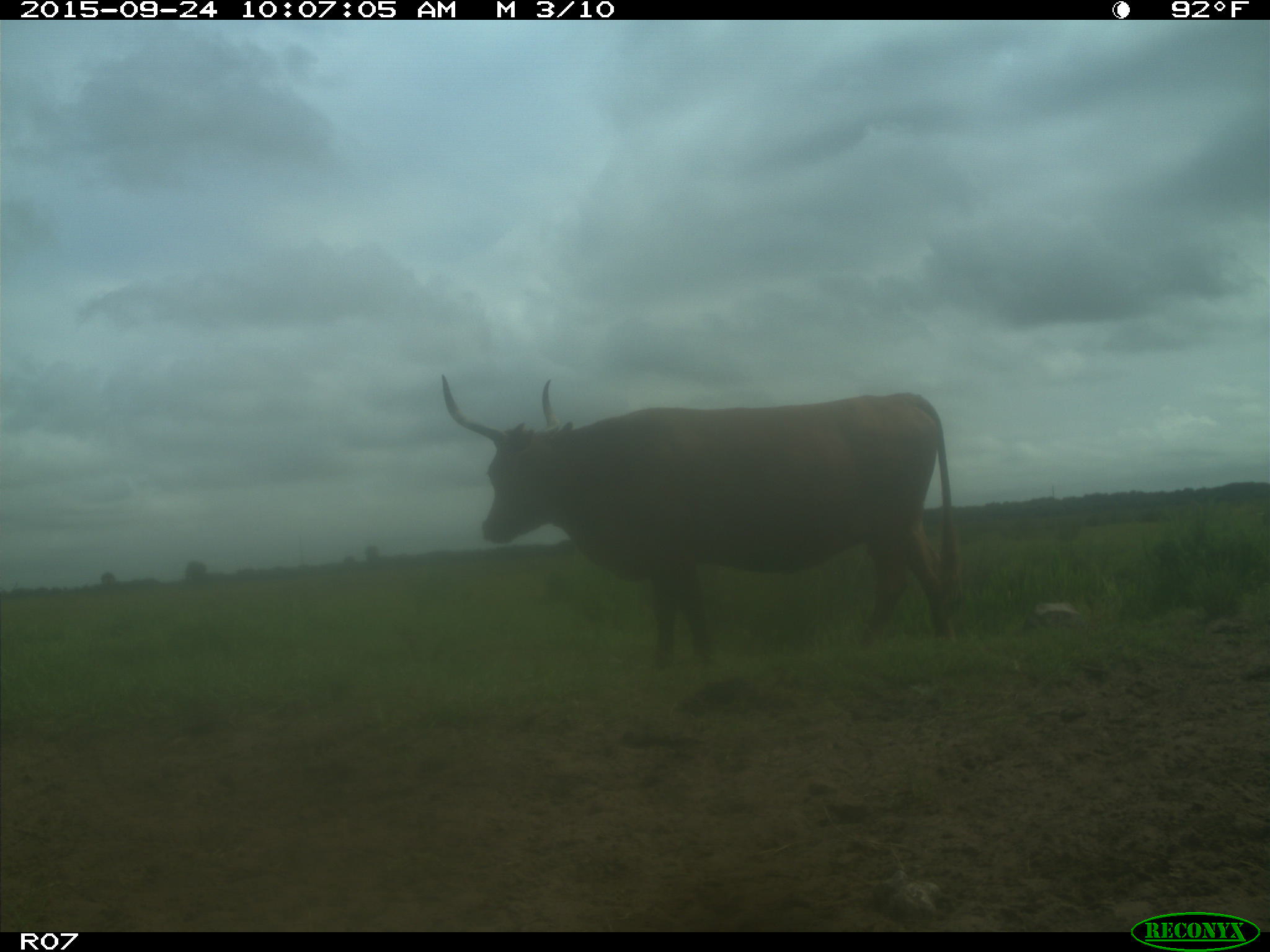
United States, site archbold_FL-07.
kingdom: Animalia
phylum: Chordata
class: Mammalia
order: Artiodactyla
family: Bovidae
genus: Bos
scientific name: Bos taurus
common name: domestic cow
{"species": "Bos taurus (domestic cow)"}